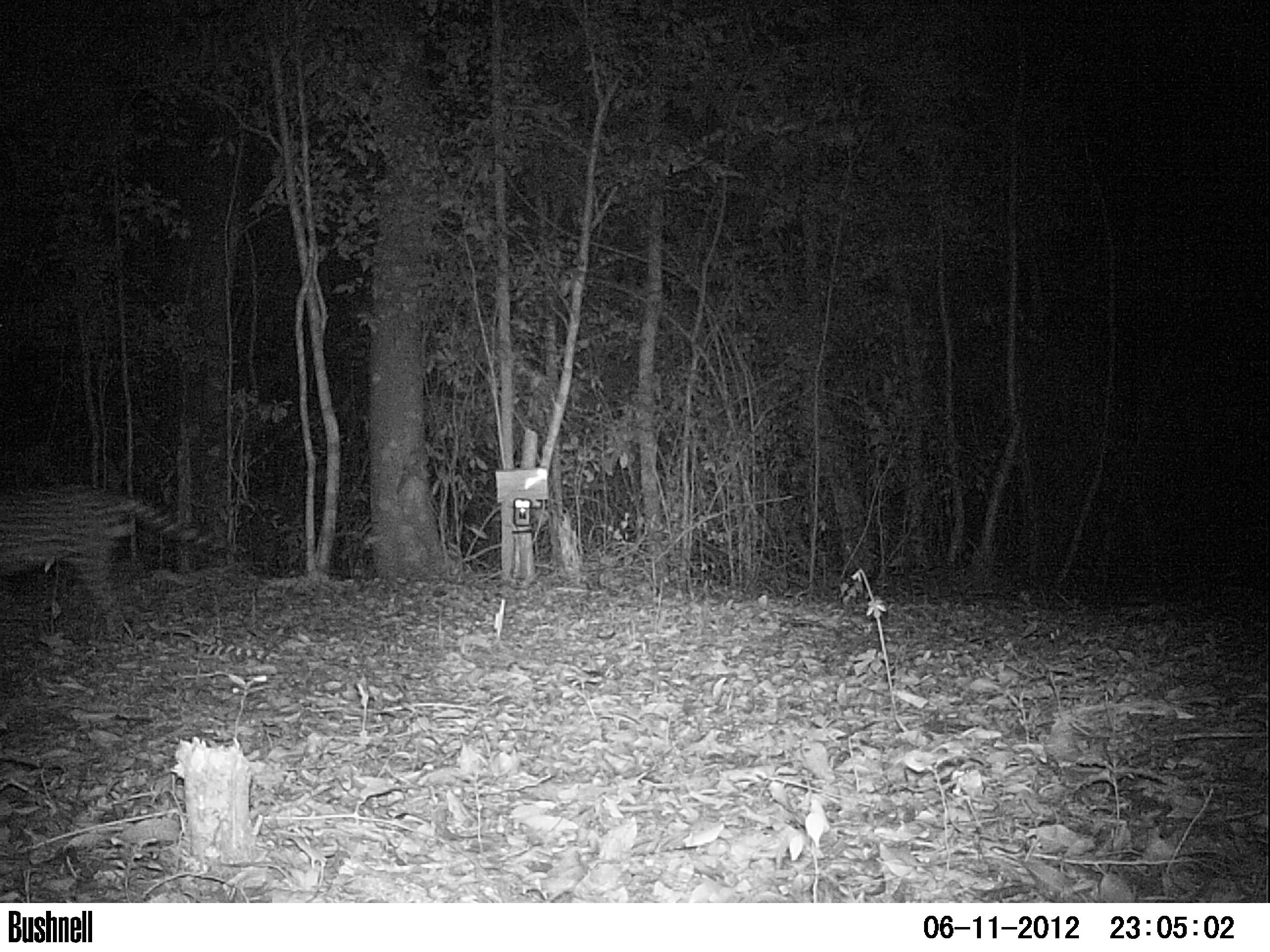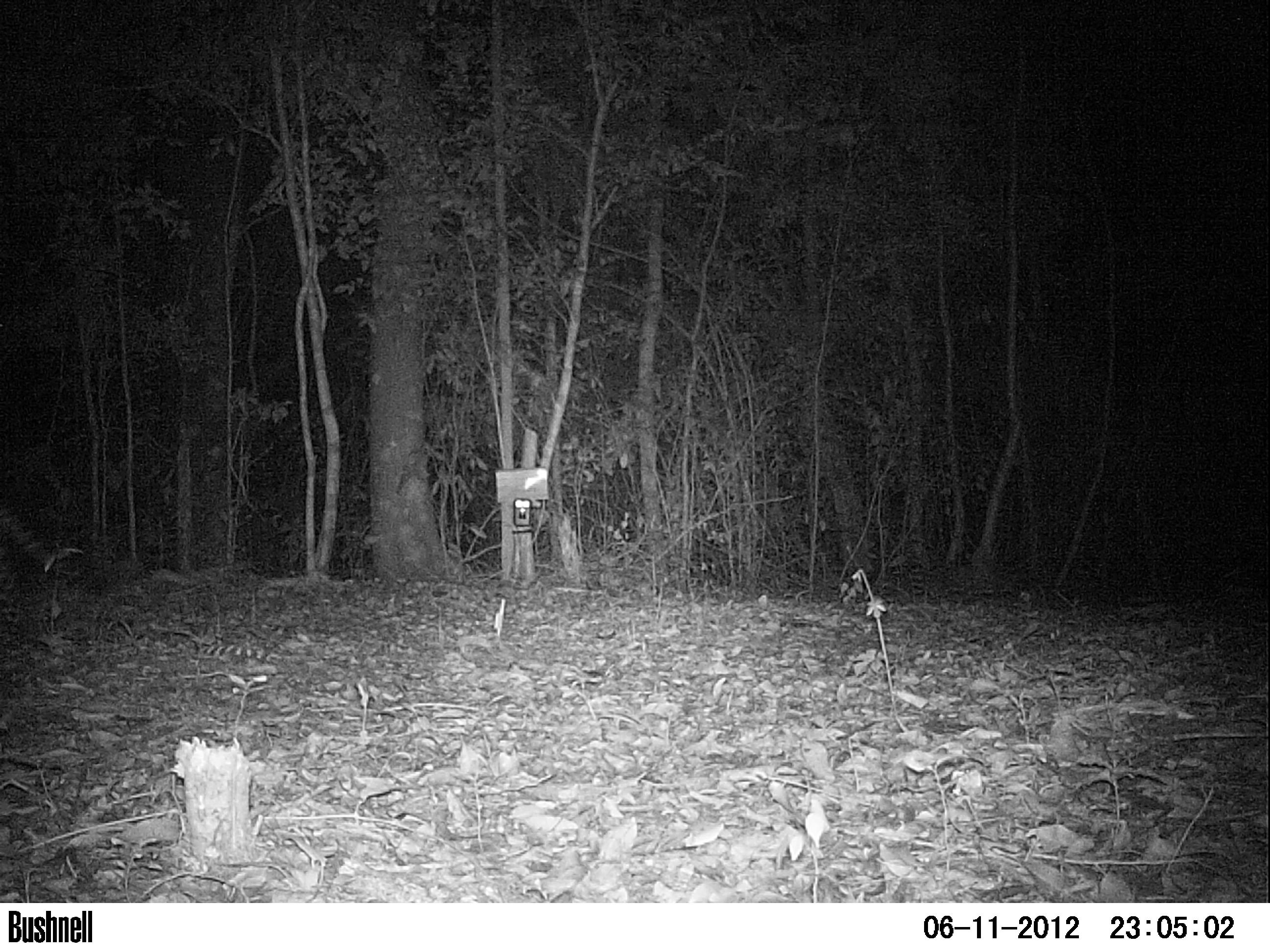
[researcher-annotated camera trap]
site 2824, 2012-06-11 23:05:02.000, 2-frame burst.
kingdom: Animalia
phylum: Chordata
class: Mammalia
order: Carnivora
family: Felidae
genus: Leopardus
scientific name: Leopardus pardalis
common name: ocelot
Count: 1.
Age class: adult.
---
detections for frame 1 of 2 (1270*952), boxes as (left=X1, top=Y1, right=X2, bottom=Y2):
leopardus pardalis: (left=0, top=481, right=224, bottom=643)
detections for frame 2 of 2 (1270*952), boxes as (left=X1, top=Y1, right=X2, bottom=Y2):
leopardus pardalis: (left=1, top=497, right=102, bottom=598)